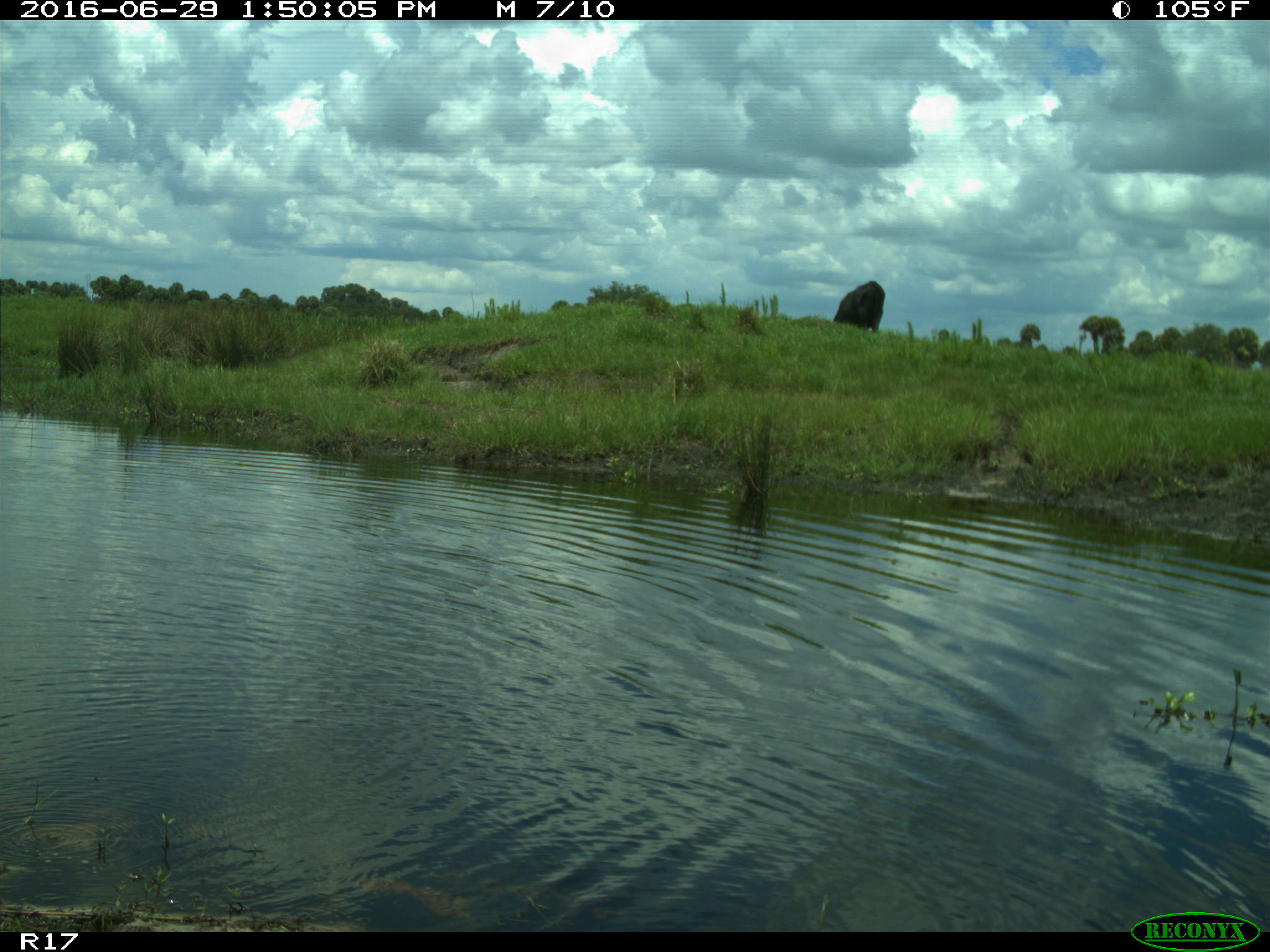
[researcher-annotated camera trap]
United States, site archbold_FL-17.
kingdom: Animalia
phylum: Chordata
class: Mammalia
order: Artiodactyla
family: Bovidae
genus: Bos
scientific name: Bos taurus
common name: domestic cow